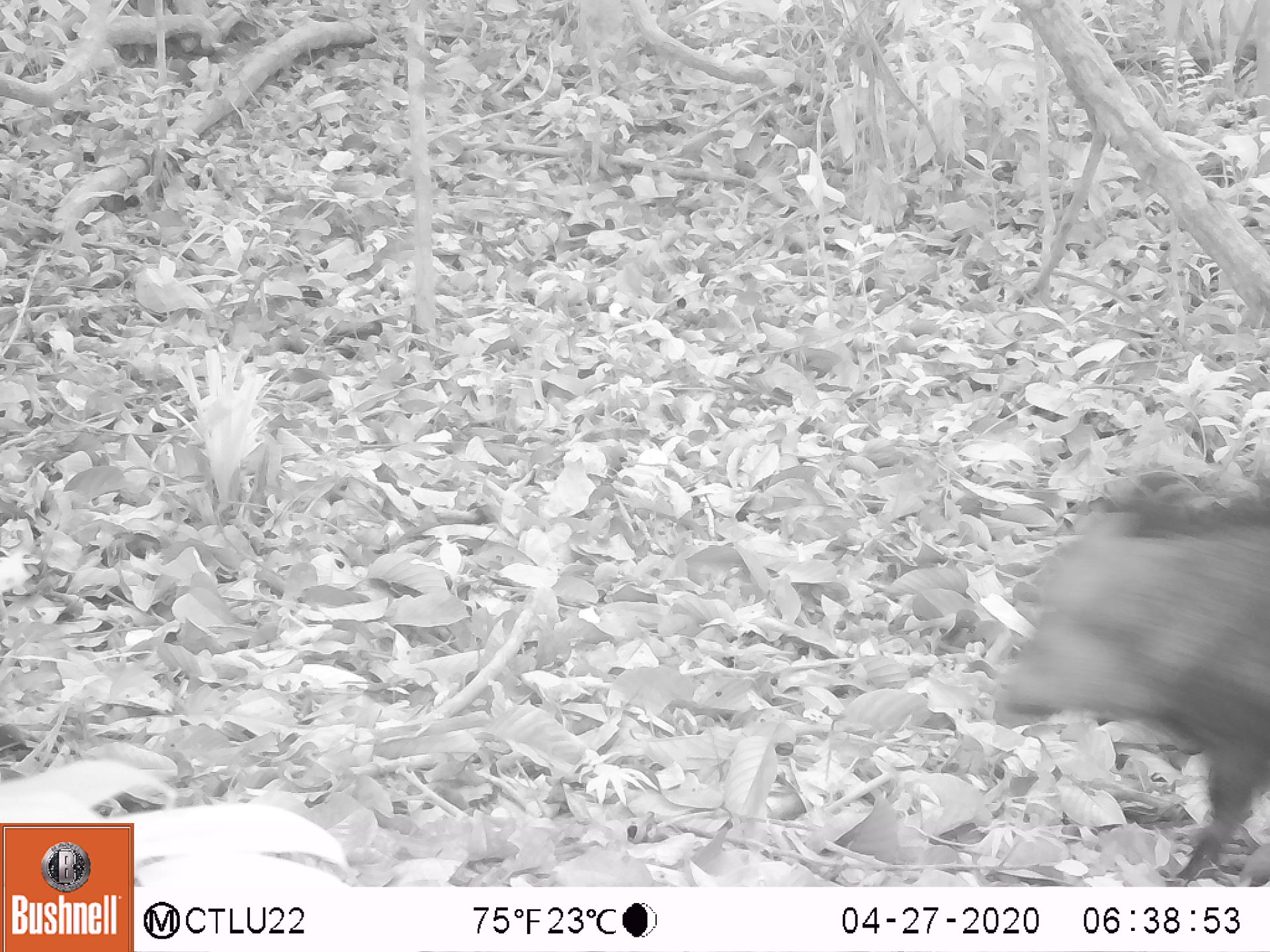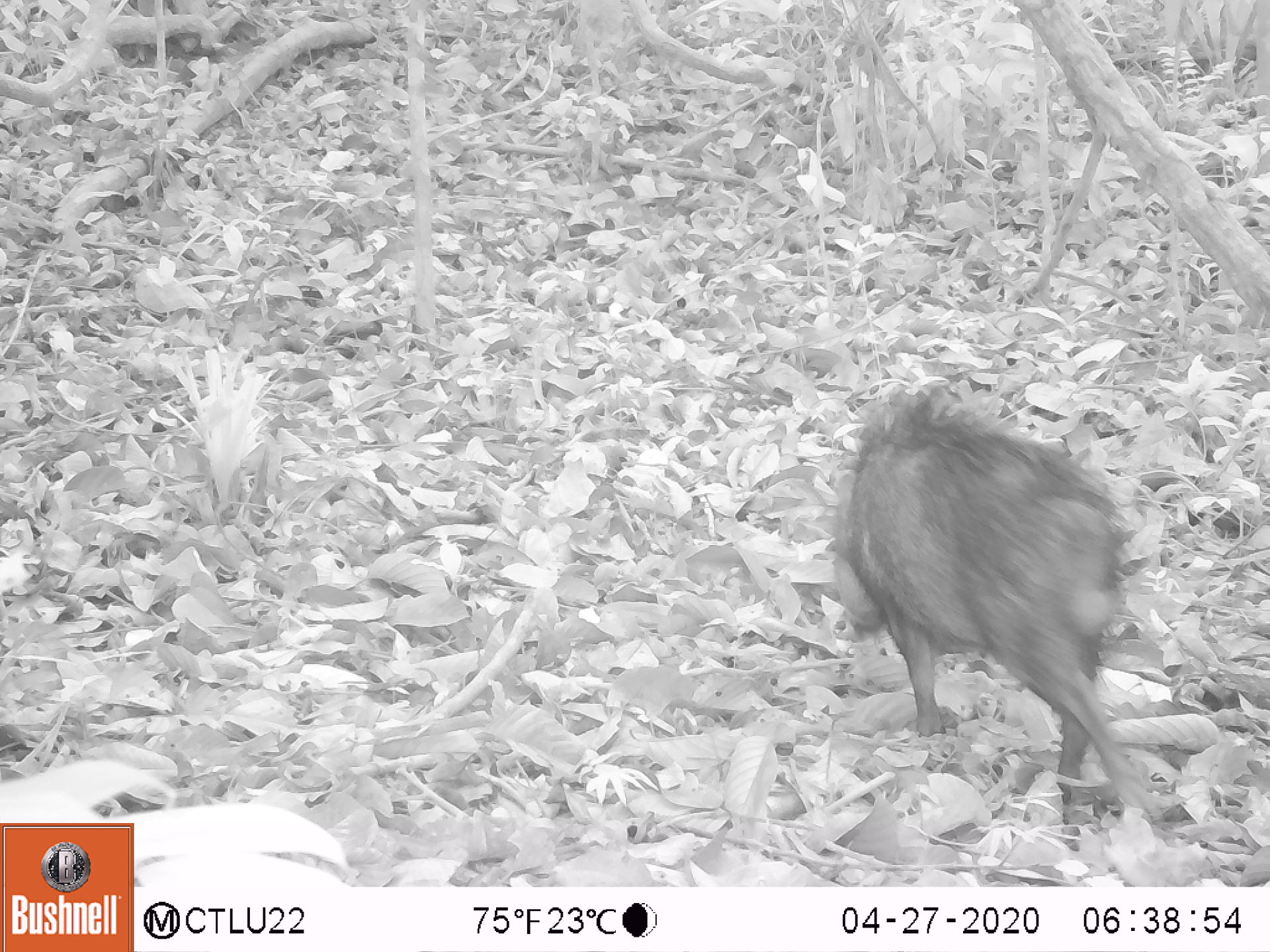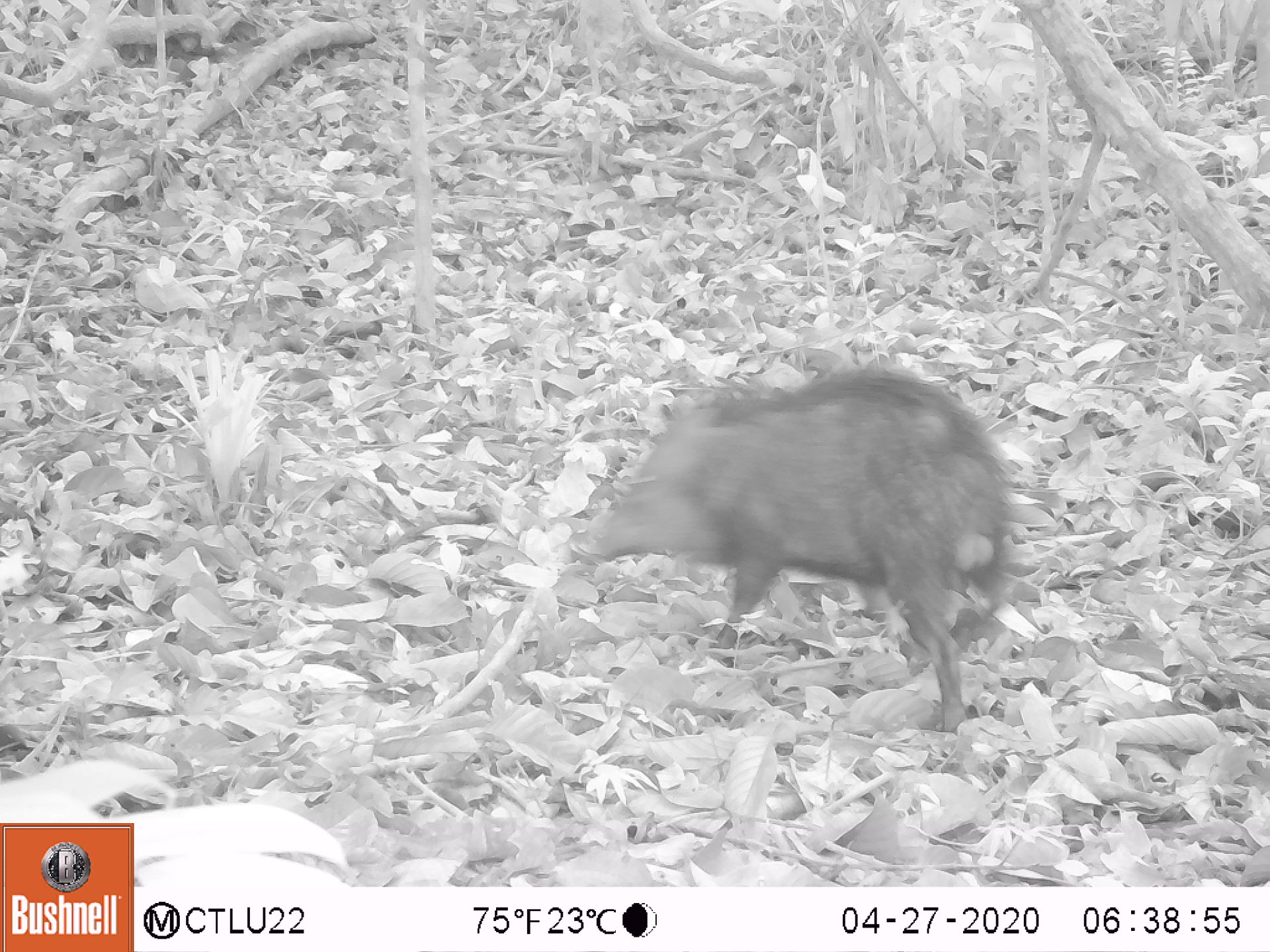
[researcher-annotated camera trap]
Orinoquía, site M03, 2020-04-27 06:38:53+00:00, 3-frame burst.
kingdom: Animalia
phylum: Chordata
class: Mammalia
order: Artiodactyla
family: Tayassuidae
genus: Pecari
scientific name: Pecari tajacu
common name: collared peccary